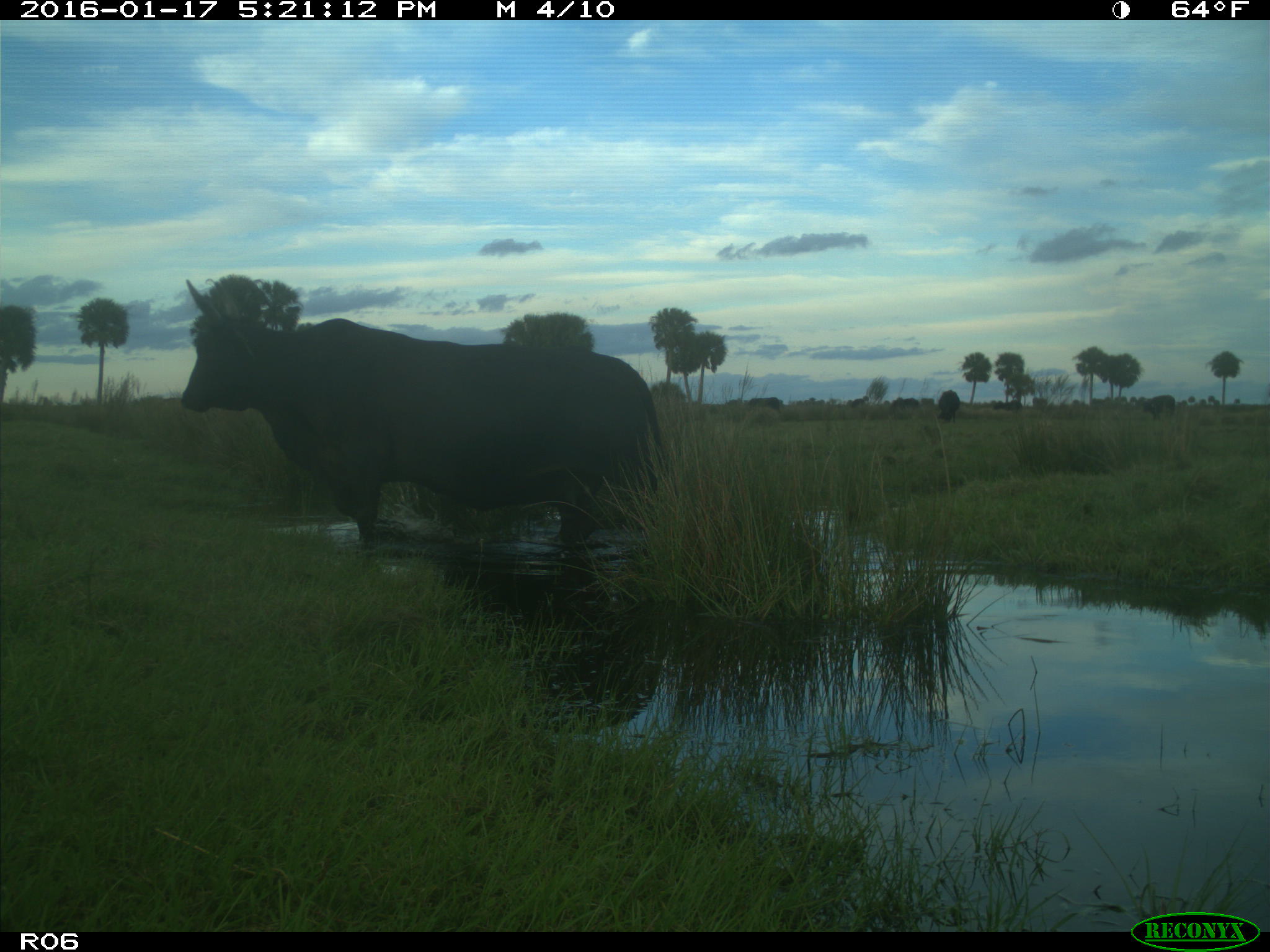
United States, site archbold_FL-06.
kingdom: Animalia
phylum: Chordata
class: Mammalia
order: Artiodactyla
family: Bovidae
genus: Bos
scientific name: Bos taurus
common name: domestic cow